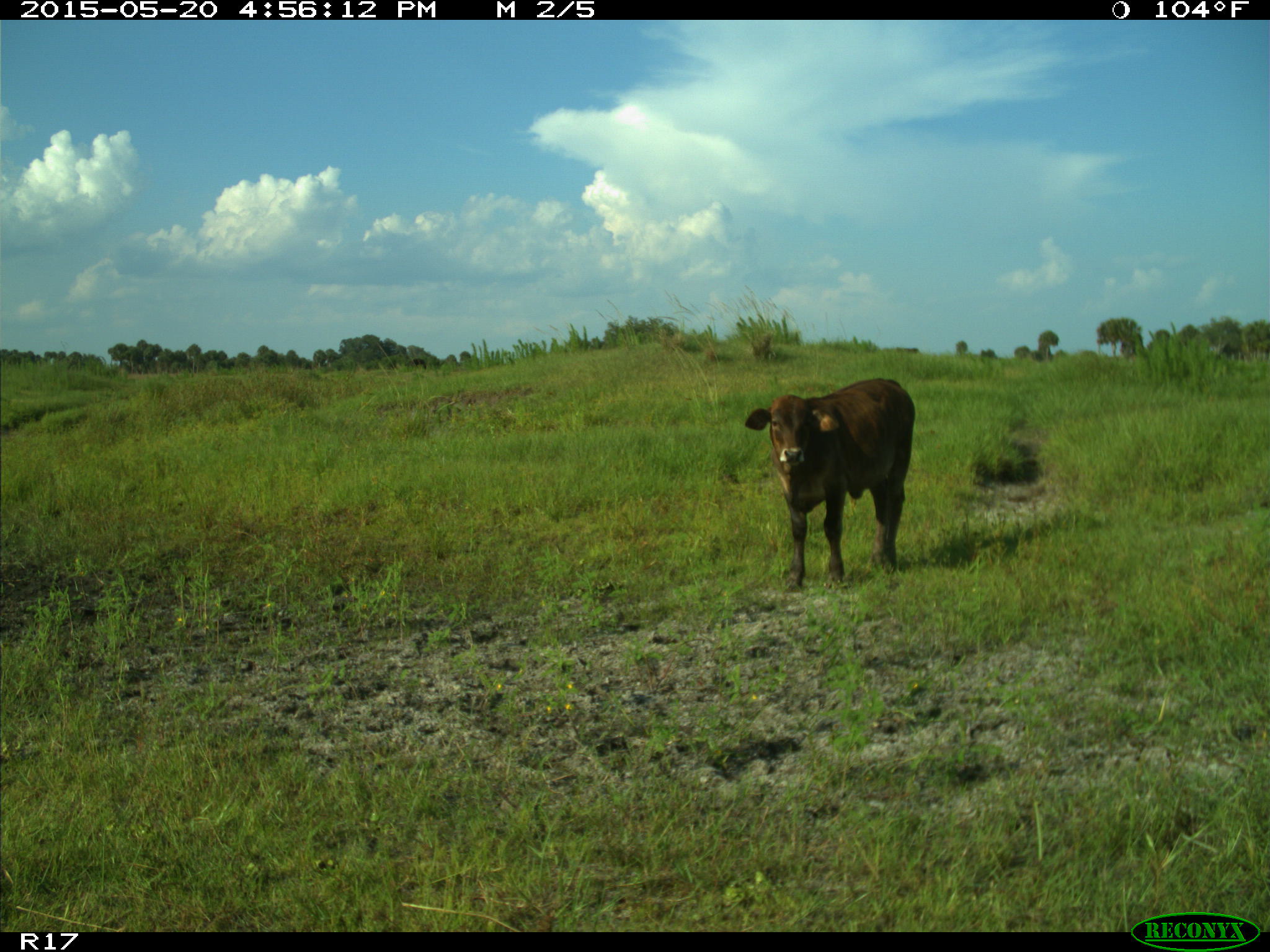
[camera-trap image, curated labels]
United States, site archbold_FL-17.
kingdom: Animalia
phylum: Chordata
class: Mammalia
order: Artiodactyla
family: Bovidae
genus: Bos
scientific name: Bos taurus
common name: domestic cow